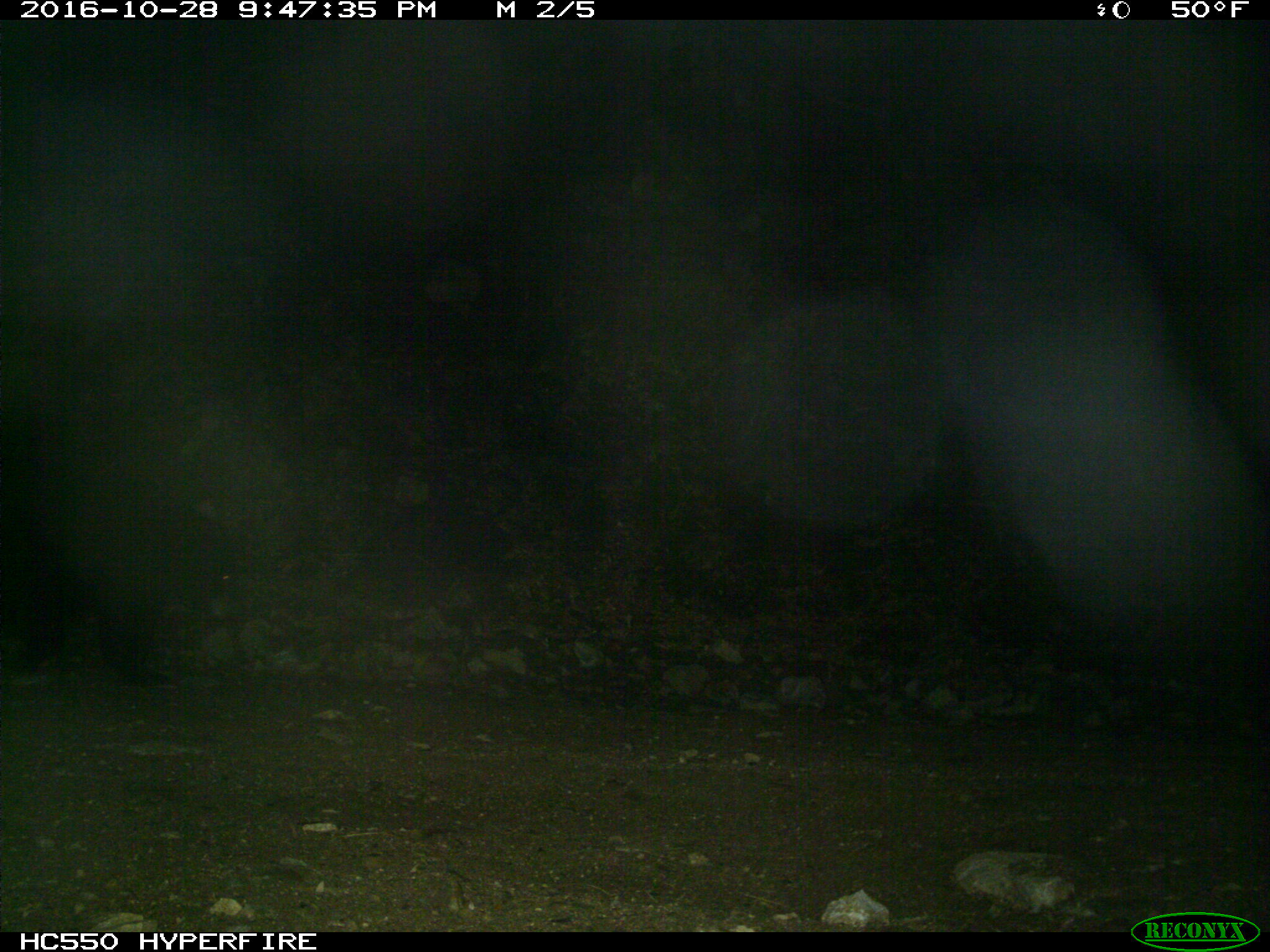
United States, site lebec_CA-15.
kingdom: Animalia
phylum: Chordata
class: Mammalia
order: Carnivora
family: Ursidae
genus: Ursus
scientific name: Ursus americanus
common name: american black bear